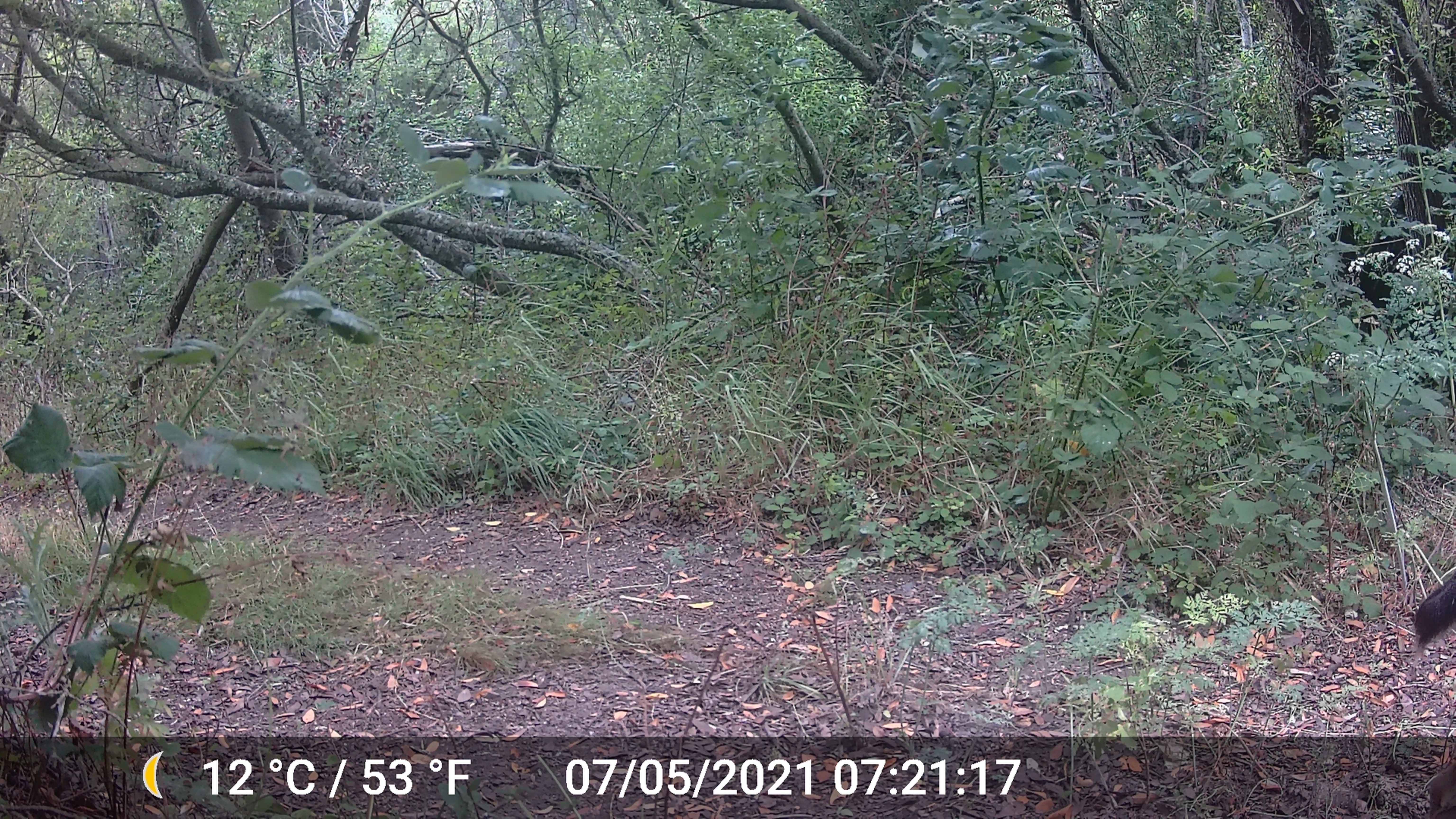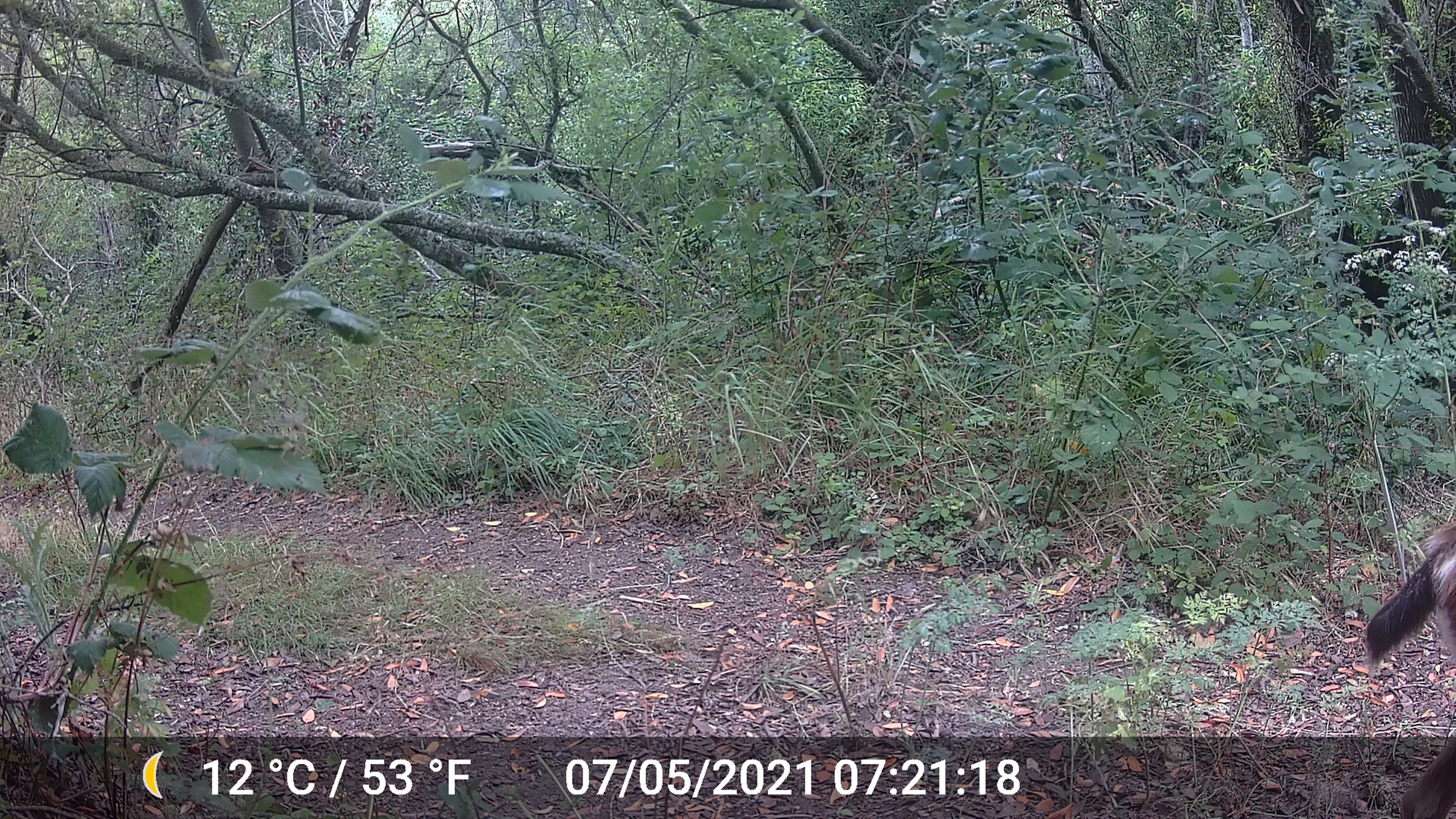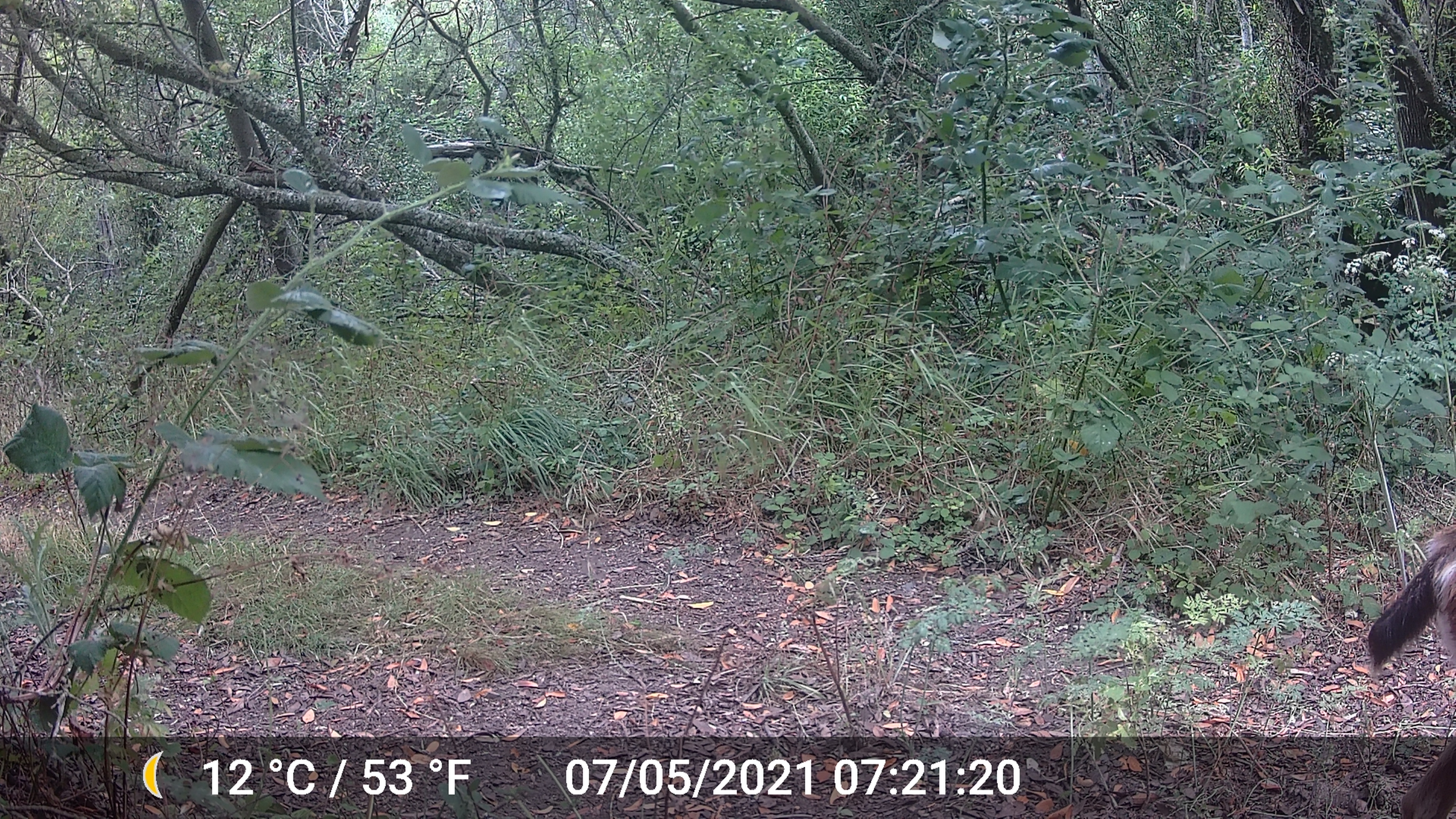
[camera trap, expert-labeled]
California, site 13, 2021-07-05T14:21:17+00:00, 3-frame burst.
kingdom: Animalia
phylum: Chordata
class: Mammalia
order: Artiodactyla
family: Cervidae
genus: Odocoileus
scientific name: Odocoileus hemionus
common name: mule deer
Mule deer (Odocoileus hemionus).